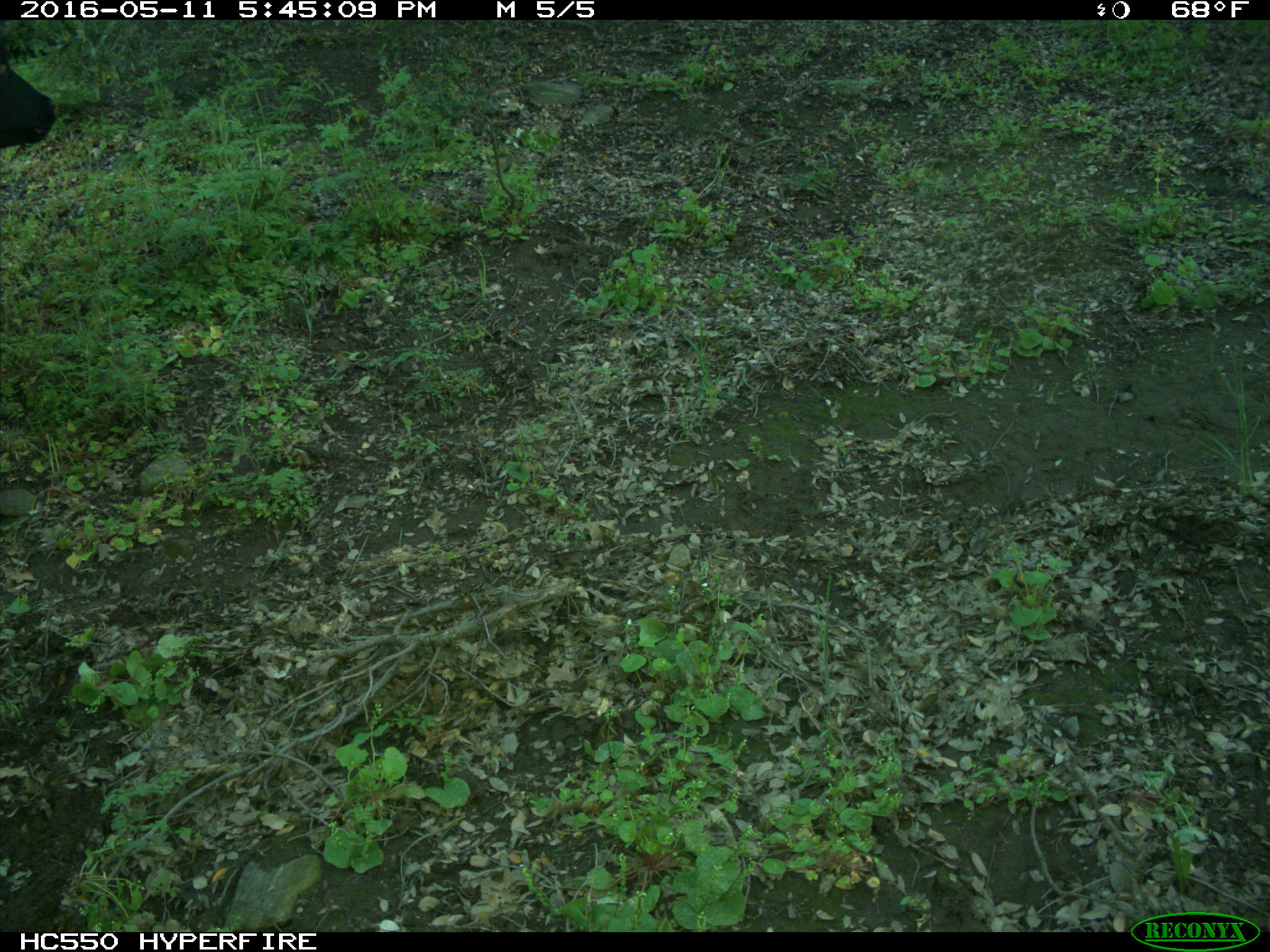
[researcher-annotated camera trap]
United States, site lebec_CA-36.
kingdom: Animalia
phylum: Chordata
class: Mammalia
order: Artiodactyla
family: Bovidae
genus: Bos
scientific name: Bos taurus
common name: domestic cow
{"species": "Bos taurus (domestic cow)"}